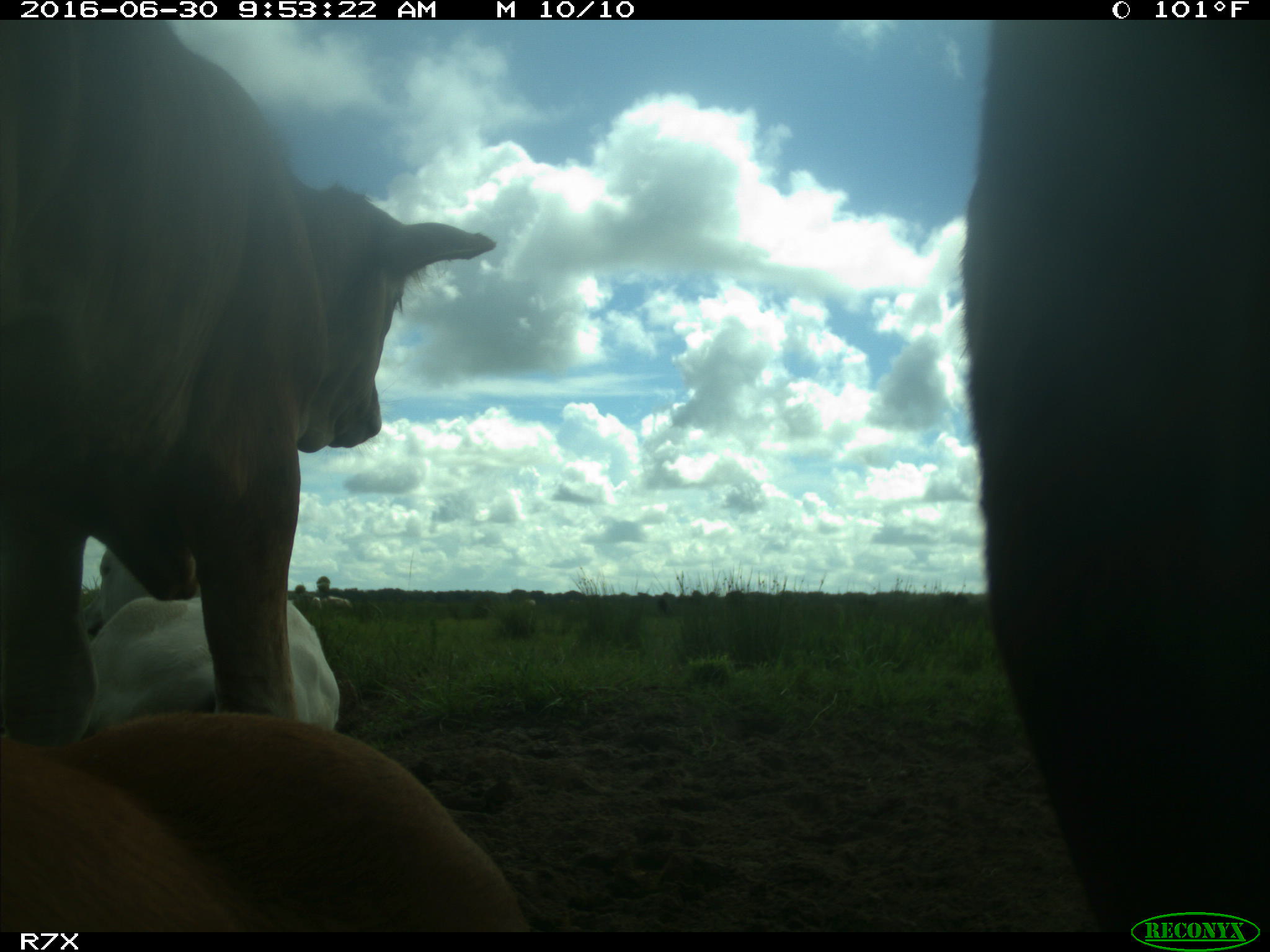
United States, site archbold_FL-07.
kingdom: Animalia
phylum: Chordata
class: Mammalia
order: Artiodactyla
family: Bovidae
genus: Bos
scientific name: Bos taurus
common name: domestic cow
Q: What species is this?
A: Bos taurus (domestic cow).